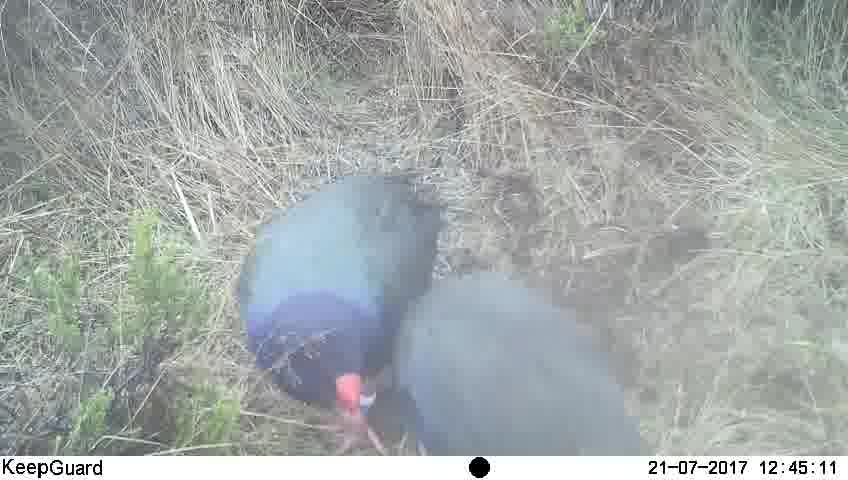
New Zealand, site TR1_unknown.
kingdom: Animalia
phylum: Chordata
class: Aves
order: Gruiformes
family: Rallidae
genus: Porphyrio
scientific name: Porphyrio mantelli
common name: takahe